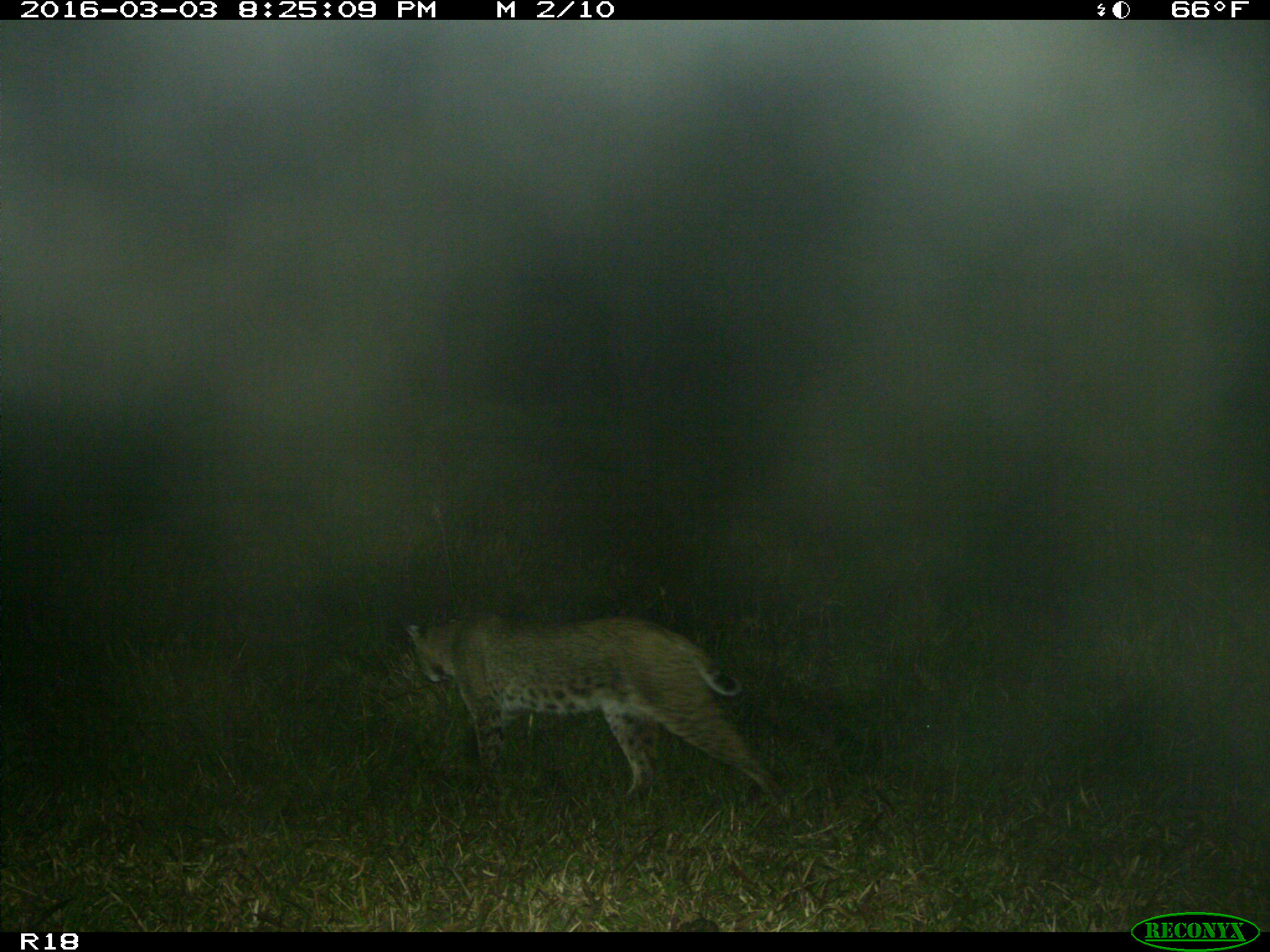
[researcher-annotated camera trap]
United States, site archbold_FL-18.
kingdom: Animalia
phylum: Chordata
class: Mammalia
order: Carnivora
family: Felidae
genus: Lynx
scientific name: Lynx rufus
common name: bobcat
Lynx rufus (bobcat).